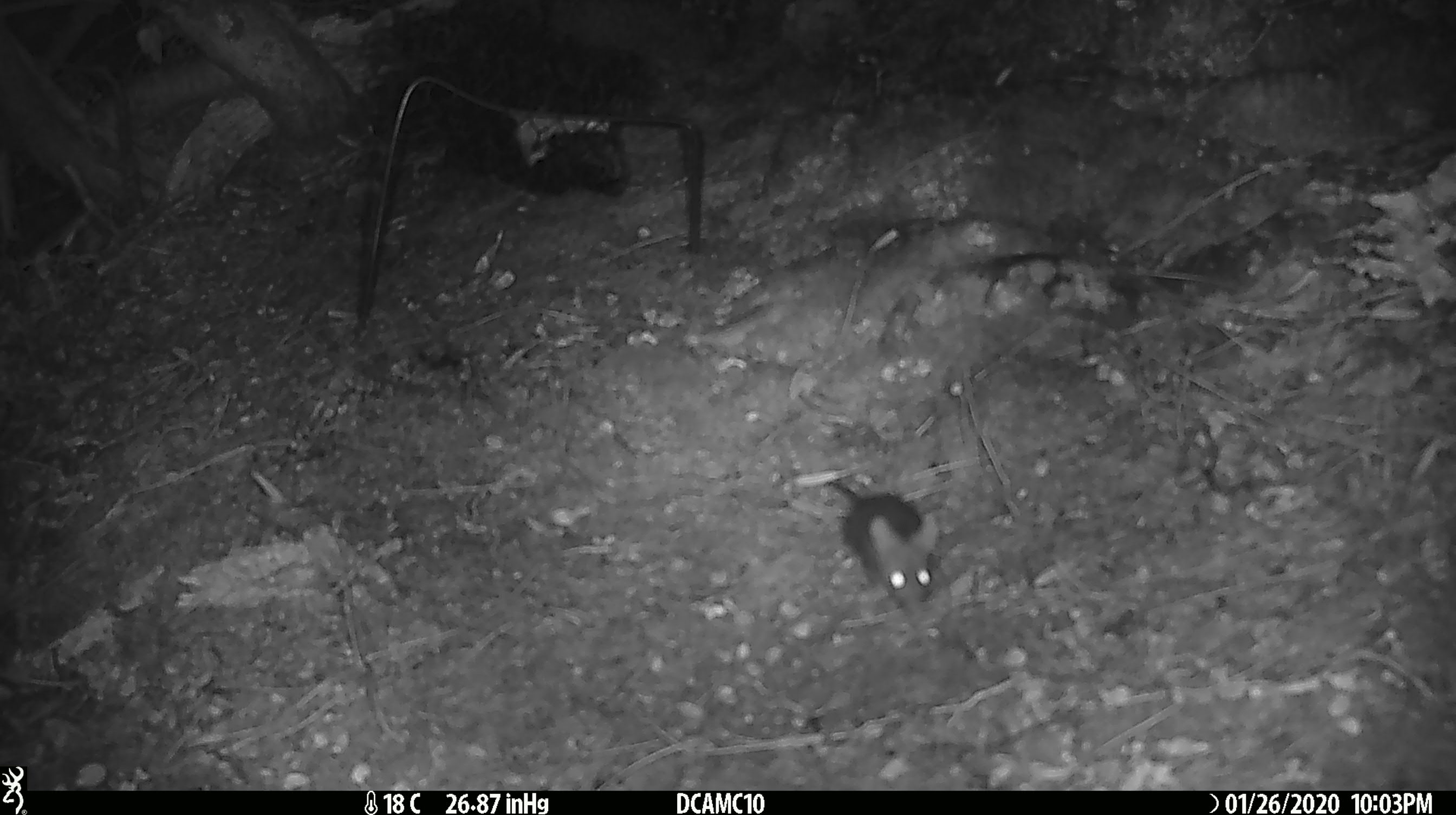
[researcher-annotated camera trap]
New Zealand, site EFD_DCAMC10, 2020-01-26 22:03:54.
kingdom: Animalia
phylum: Chordata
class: Mammalia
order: Rodentia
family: Muridae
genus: Mus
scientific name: Mus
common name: mouse